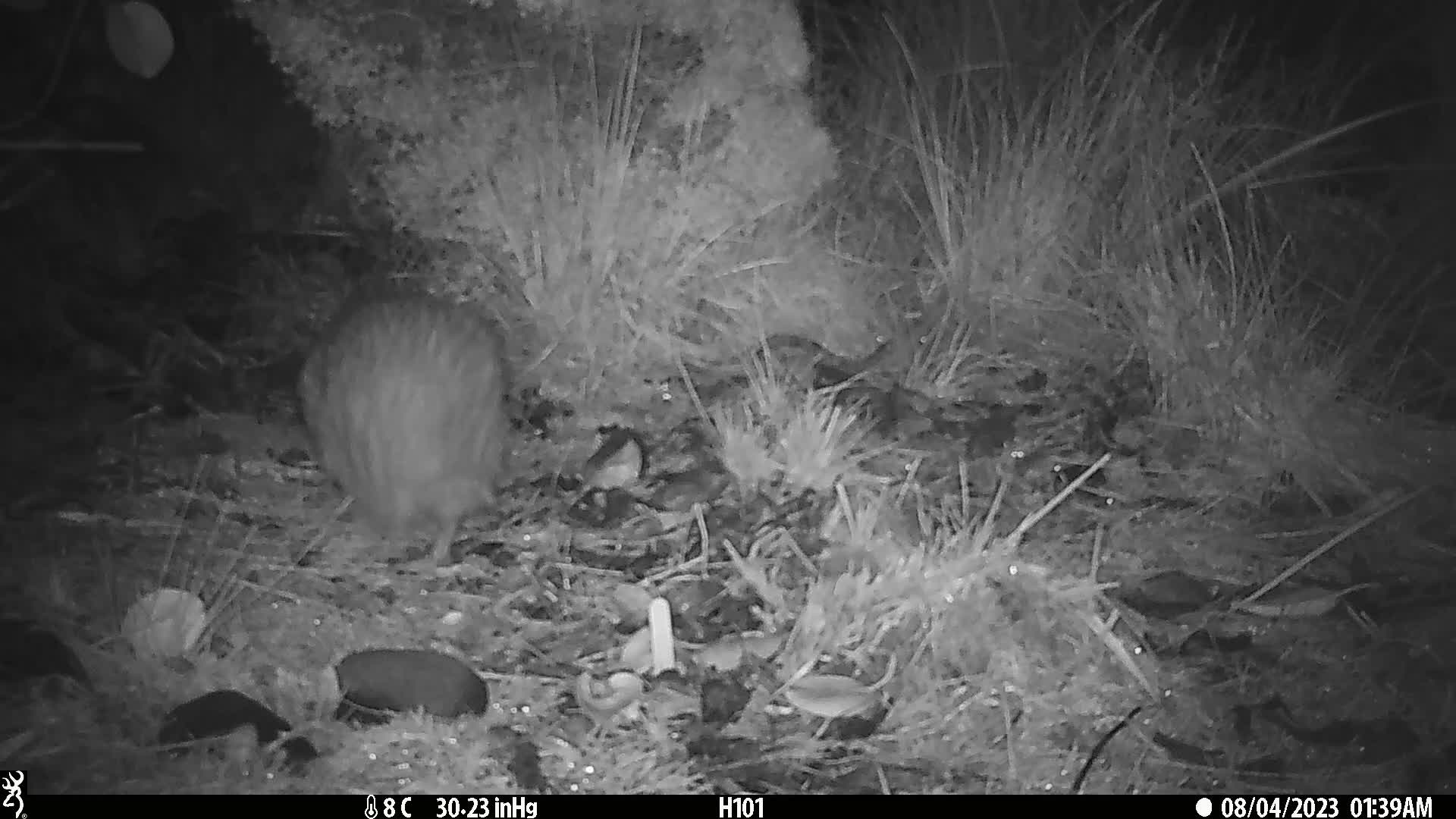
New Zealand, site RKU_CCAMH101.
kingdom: Animalia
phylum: Chordata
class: Aves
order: Apterygiformes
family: Apterygidae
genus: Apteryx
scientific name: Apteryx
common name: kiwi